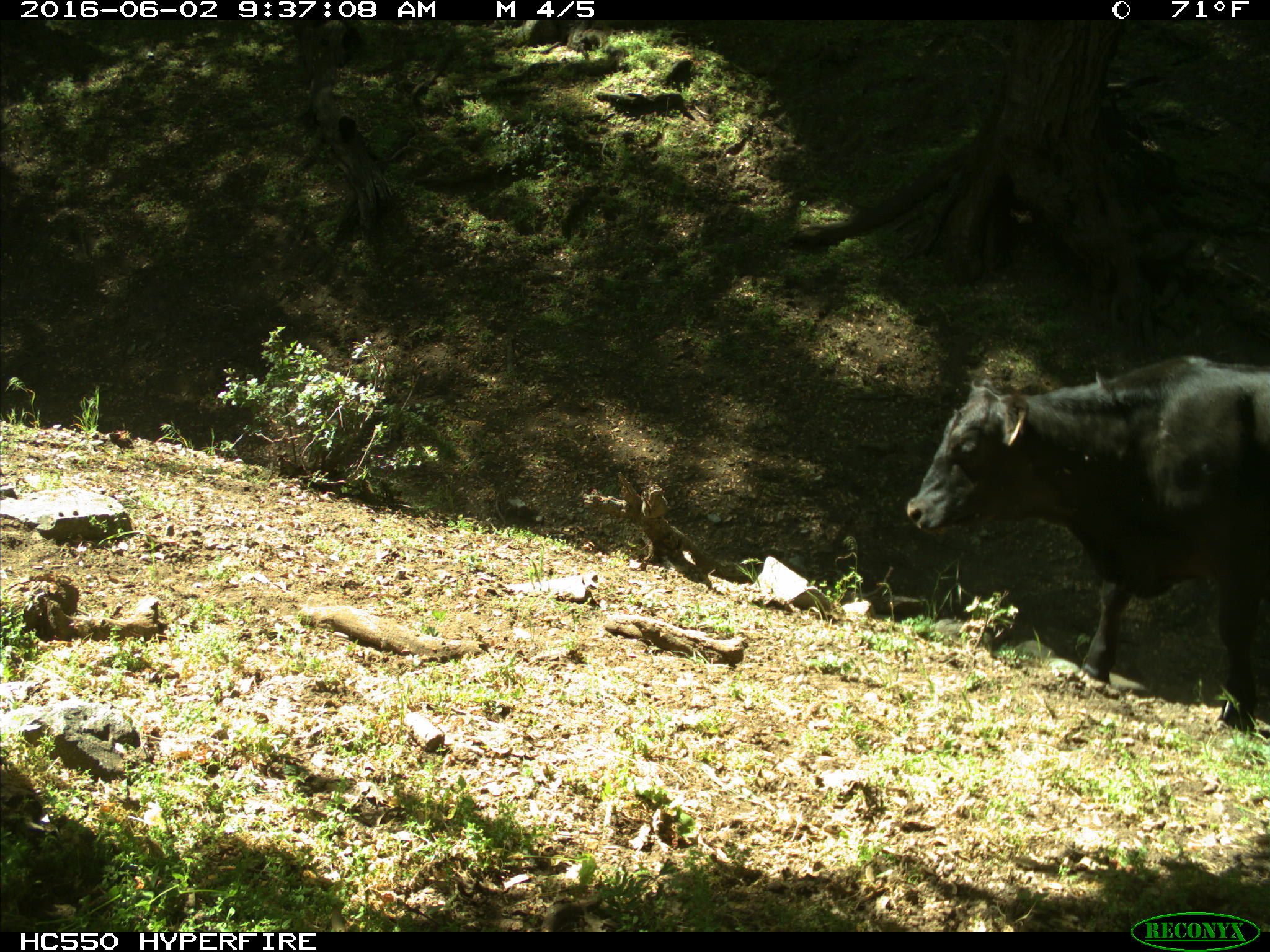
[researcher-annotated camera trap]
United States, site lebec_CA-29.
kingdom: Animalia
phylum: Chordata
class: Mammalia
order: Artiodactyla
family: Bovidae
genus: Bos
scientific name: Bos taurus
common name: domestic cow